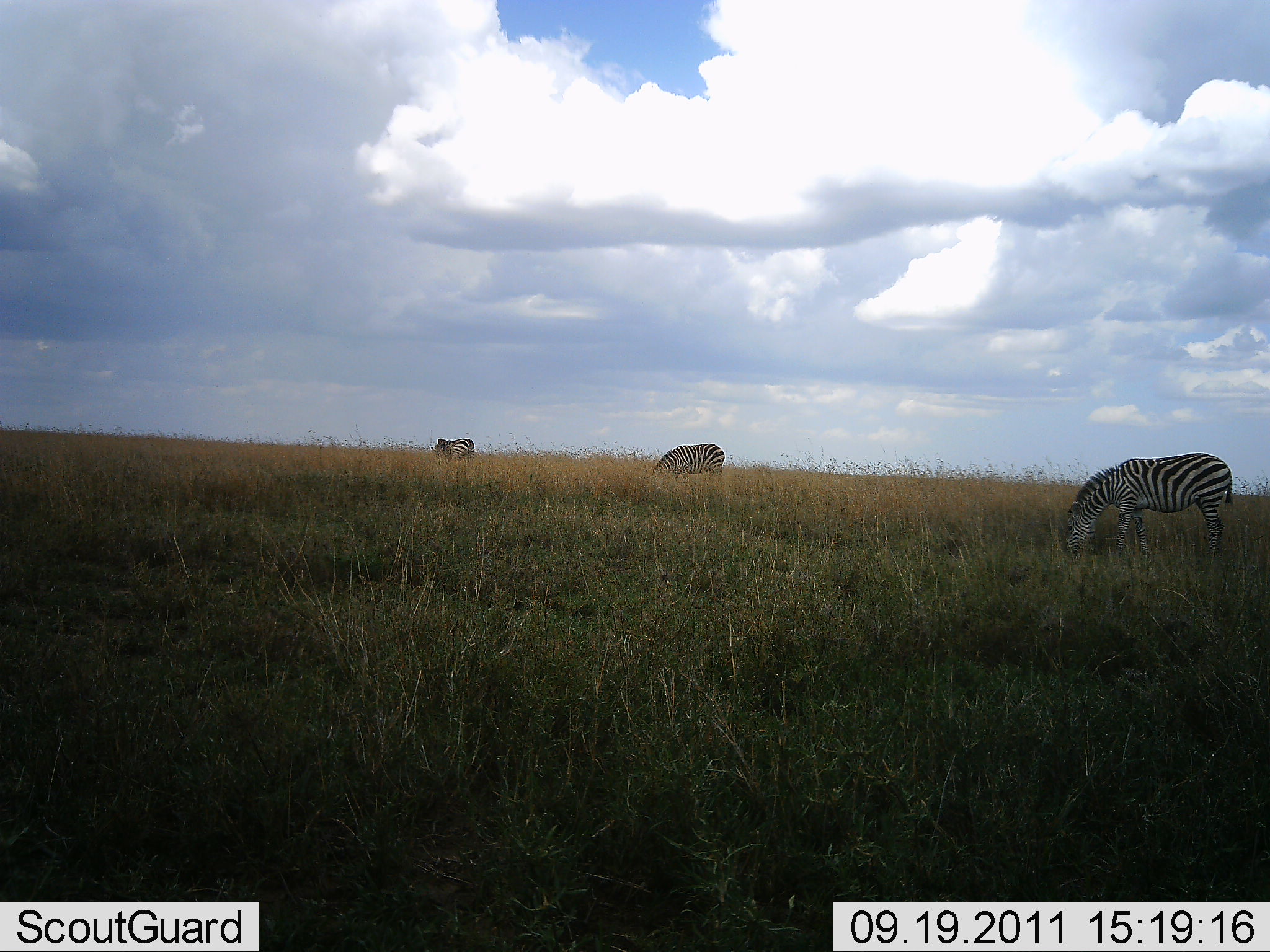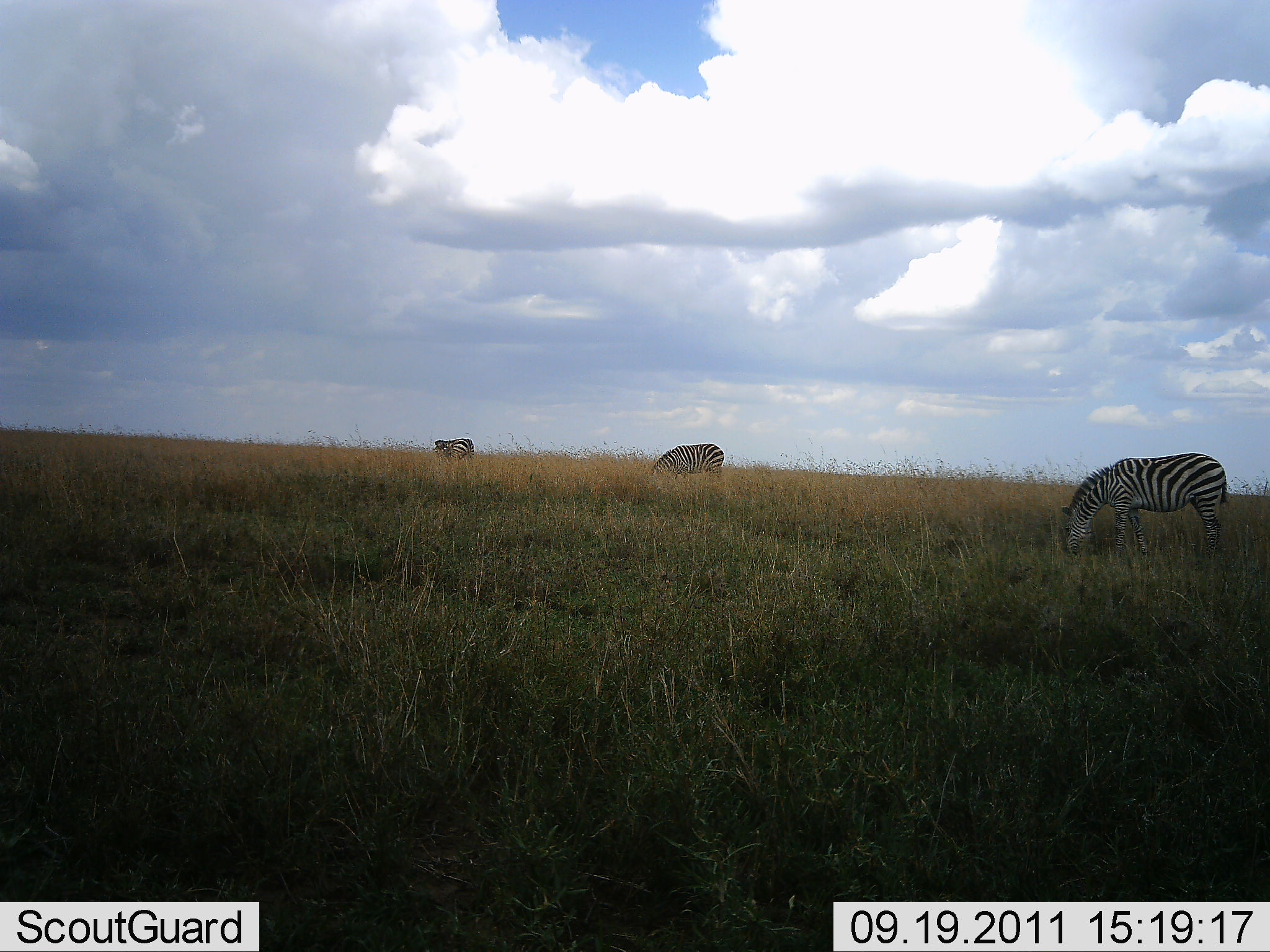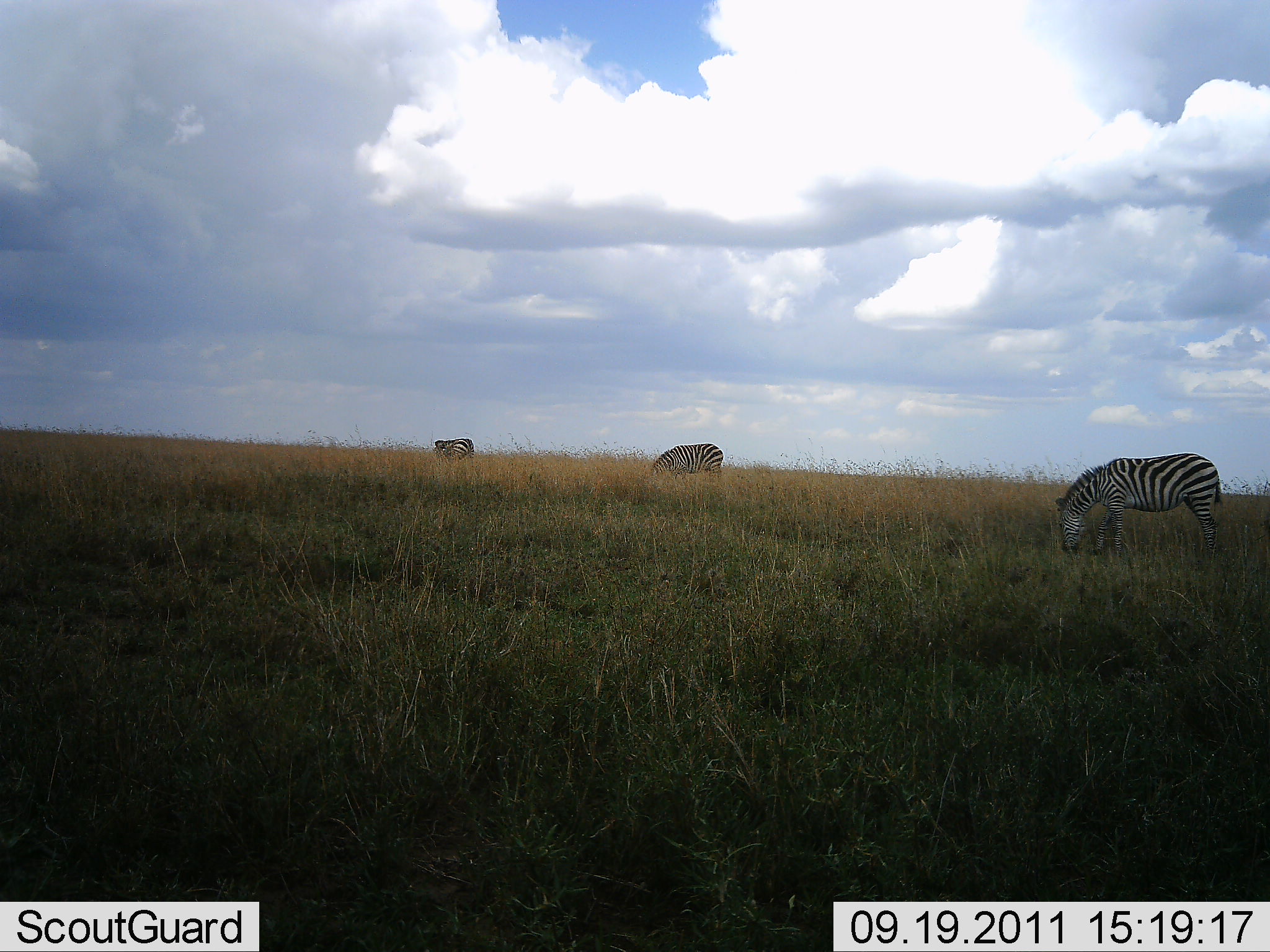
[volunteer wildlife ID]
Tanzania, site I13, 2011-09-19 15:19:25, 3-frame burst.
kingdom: Animalia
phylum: Chordata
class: Mammalia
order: Perissodactyla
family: Equidae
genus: Equus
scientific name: Equus quagga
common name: plains zebra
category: zebra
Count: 3.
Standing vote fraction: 31%.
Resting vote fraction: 0%.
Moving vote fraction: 8%.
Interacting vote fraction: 0%.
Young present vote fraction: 0%.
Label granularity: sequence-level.